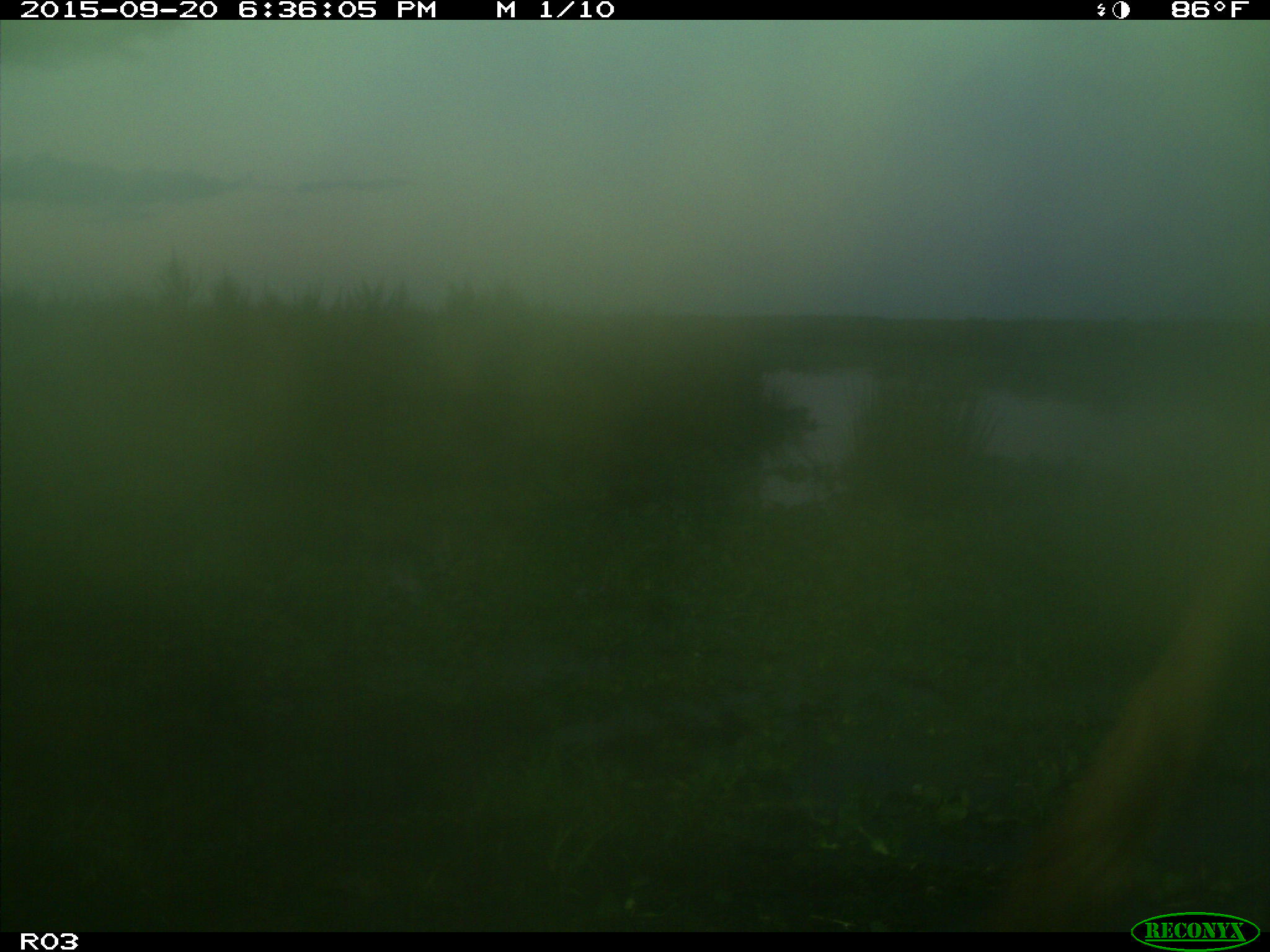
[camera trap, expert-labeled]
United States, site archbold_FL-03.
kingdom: Animalia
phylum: Chordata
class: Mammalia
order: Artiodactyla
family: Bovidae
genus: Bos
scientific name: Bos taurus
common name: domestic cow